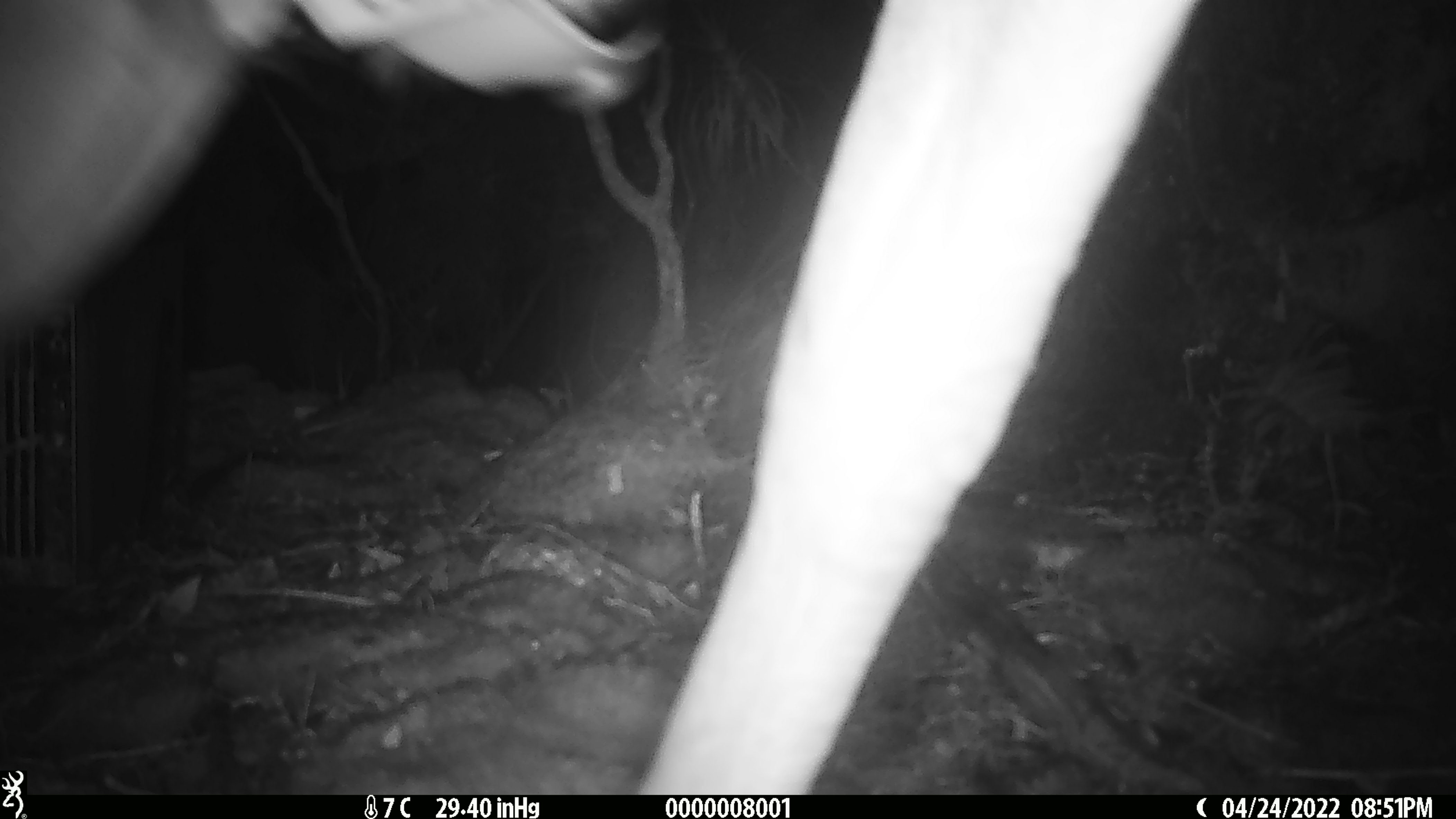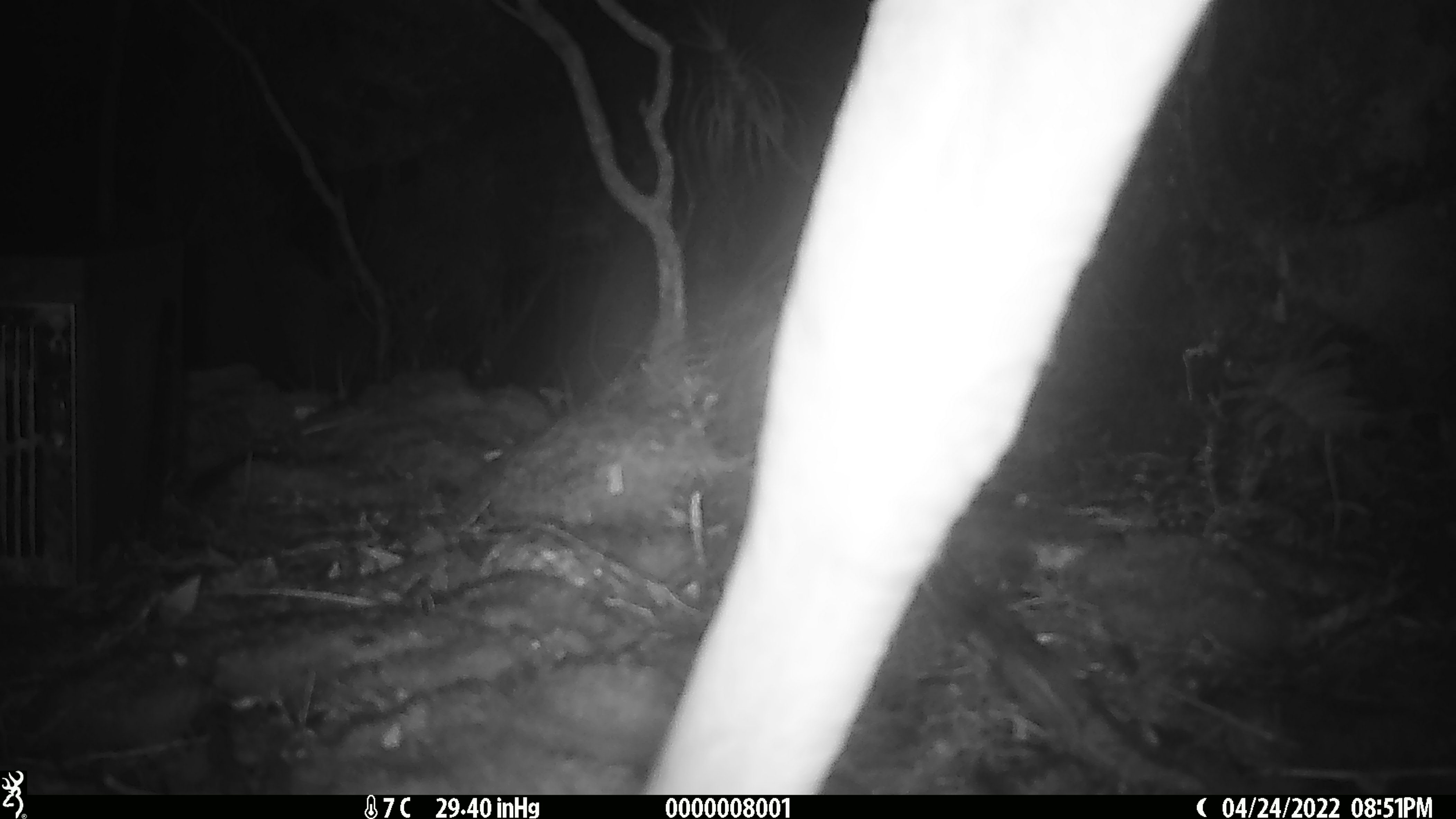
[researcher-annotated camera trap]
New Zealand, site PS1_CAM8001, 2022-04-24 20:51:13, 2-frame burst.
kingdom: Animalia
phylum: Chordata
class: Mammalia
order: Artiodactyla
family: Cervidae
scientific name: Cervidae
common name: deer